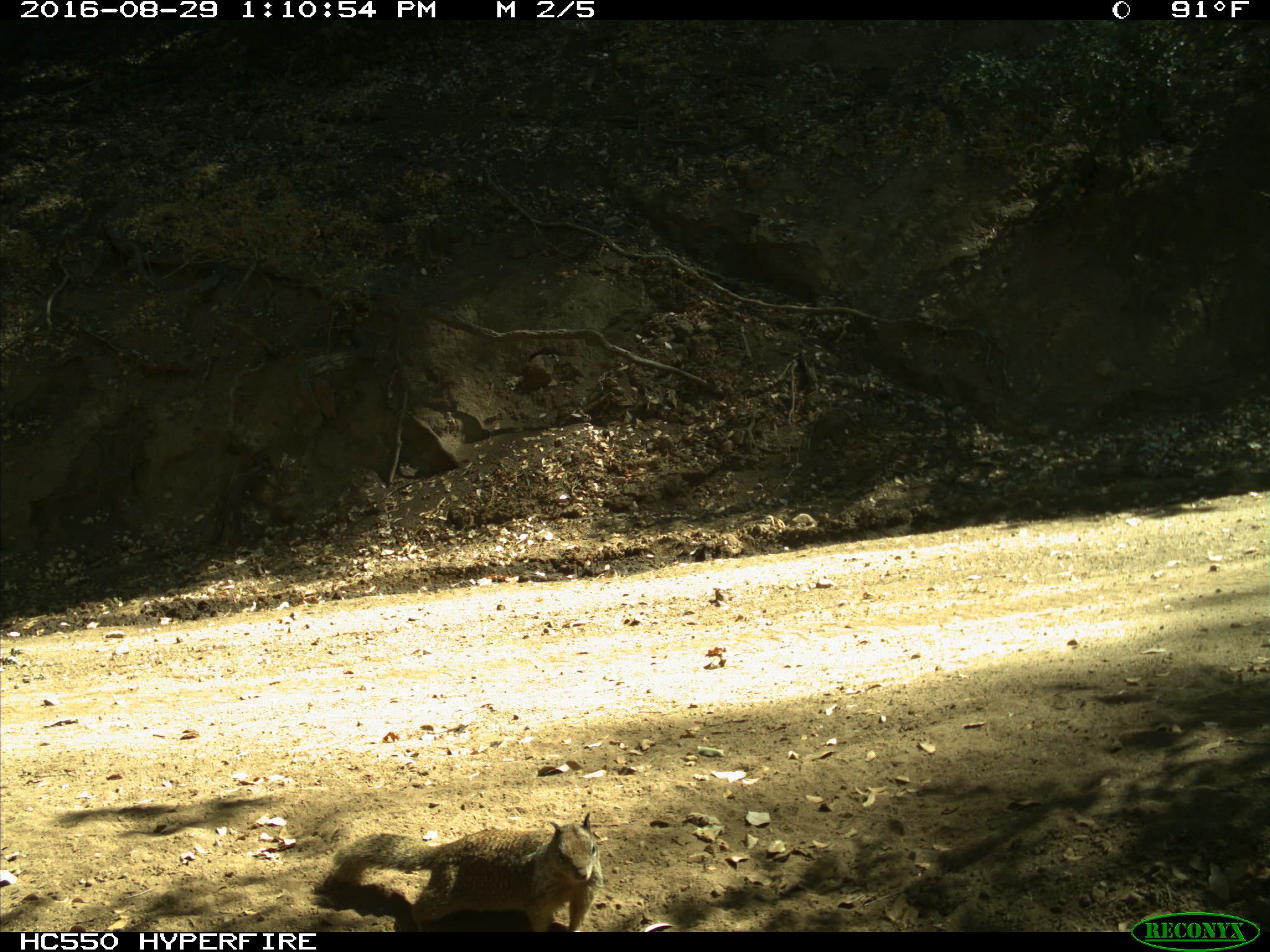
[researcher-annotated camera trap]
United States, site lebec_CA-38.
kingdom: Animalia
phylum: Chordata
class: Mammalia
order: Rodentia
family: Sciuridae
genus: Otospermophilus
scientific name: Otospermophilus beecheyi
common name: california ground squirrel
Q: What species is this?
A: Otospermophilus beecheyi (california ground squirrel).